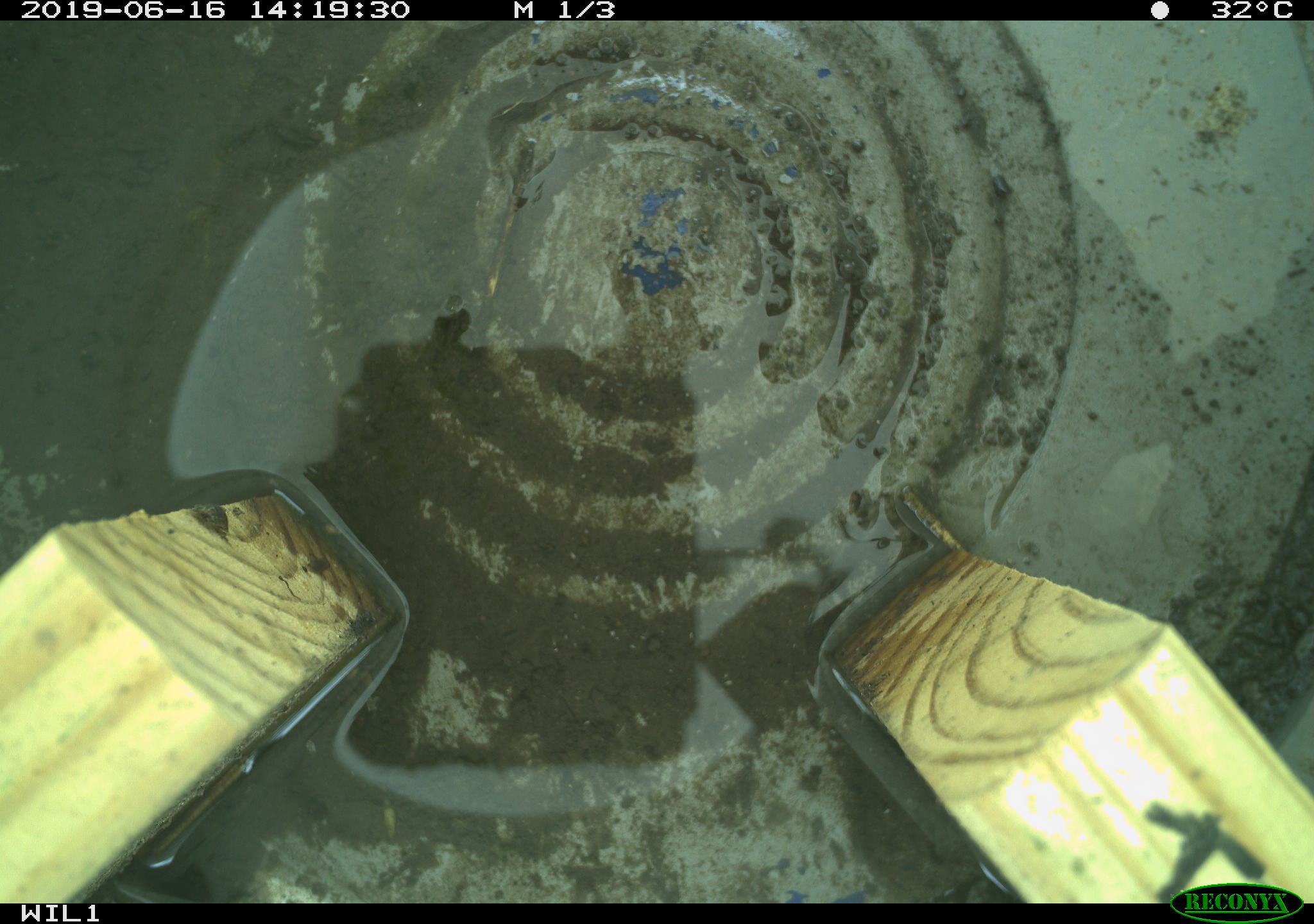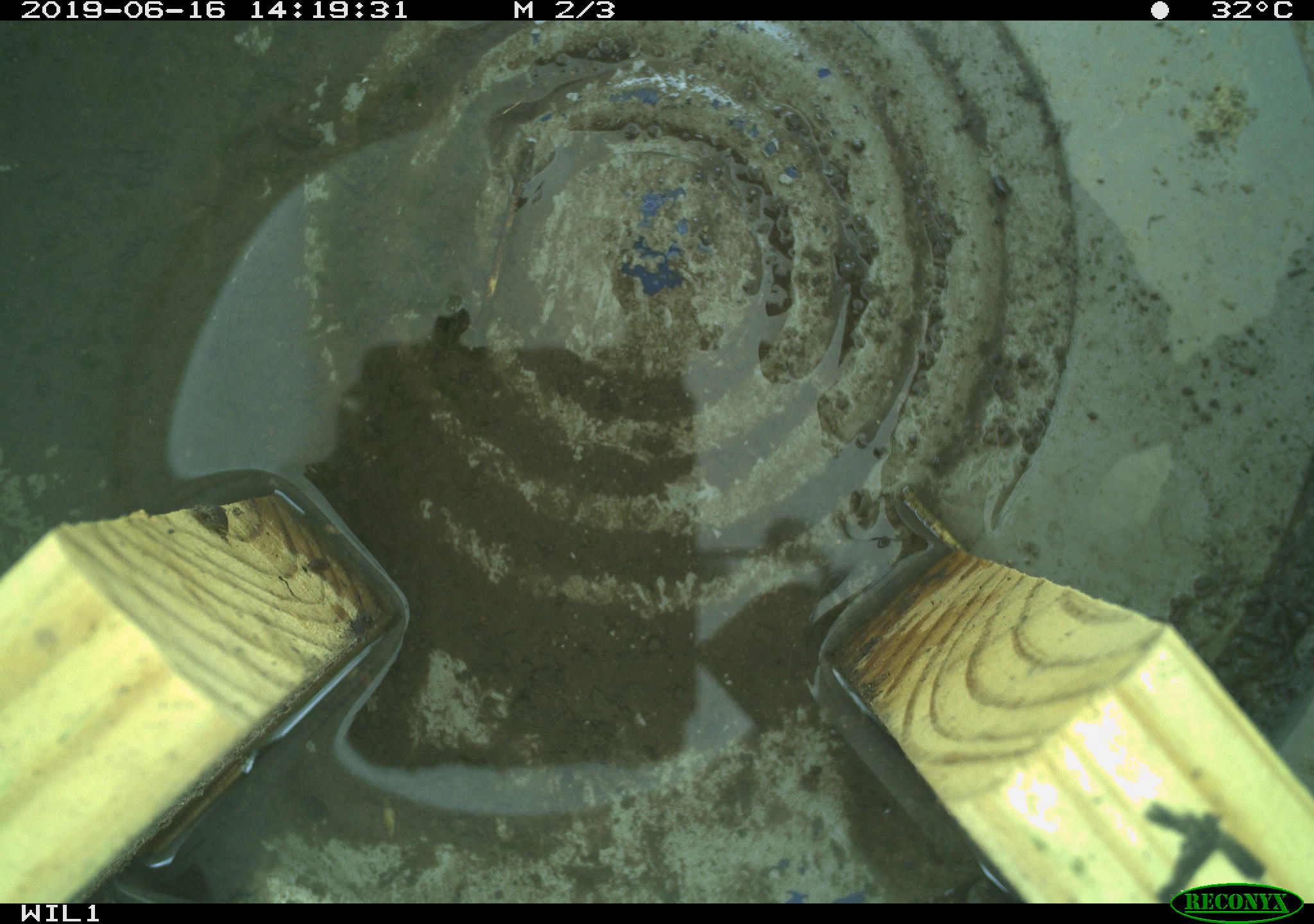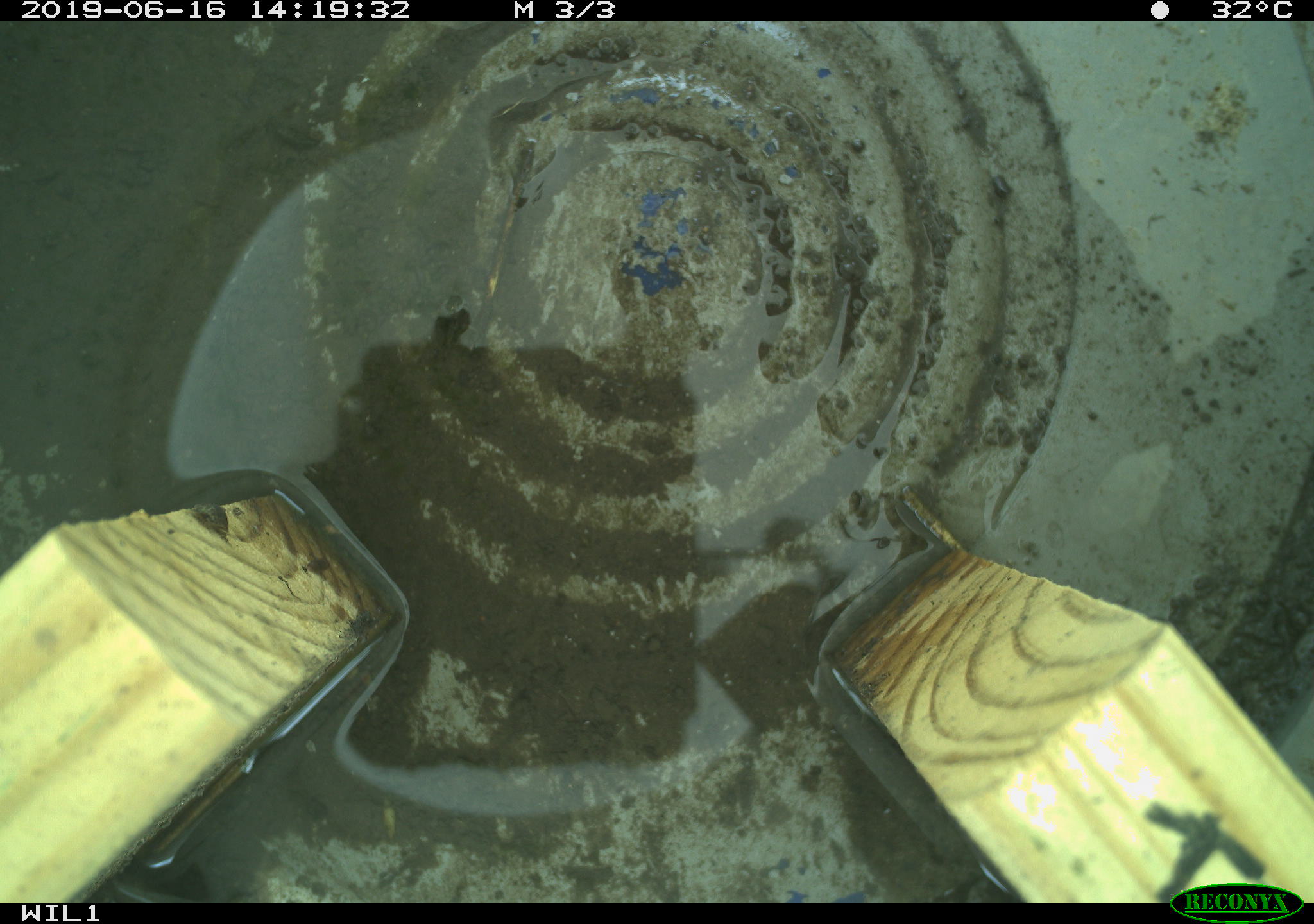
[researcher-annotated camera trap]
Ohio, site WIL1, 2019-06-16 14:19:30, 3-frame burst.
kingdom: Animalia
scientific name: Animalia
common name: animal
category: invertebrate